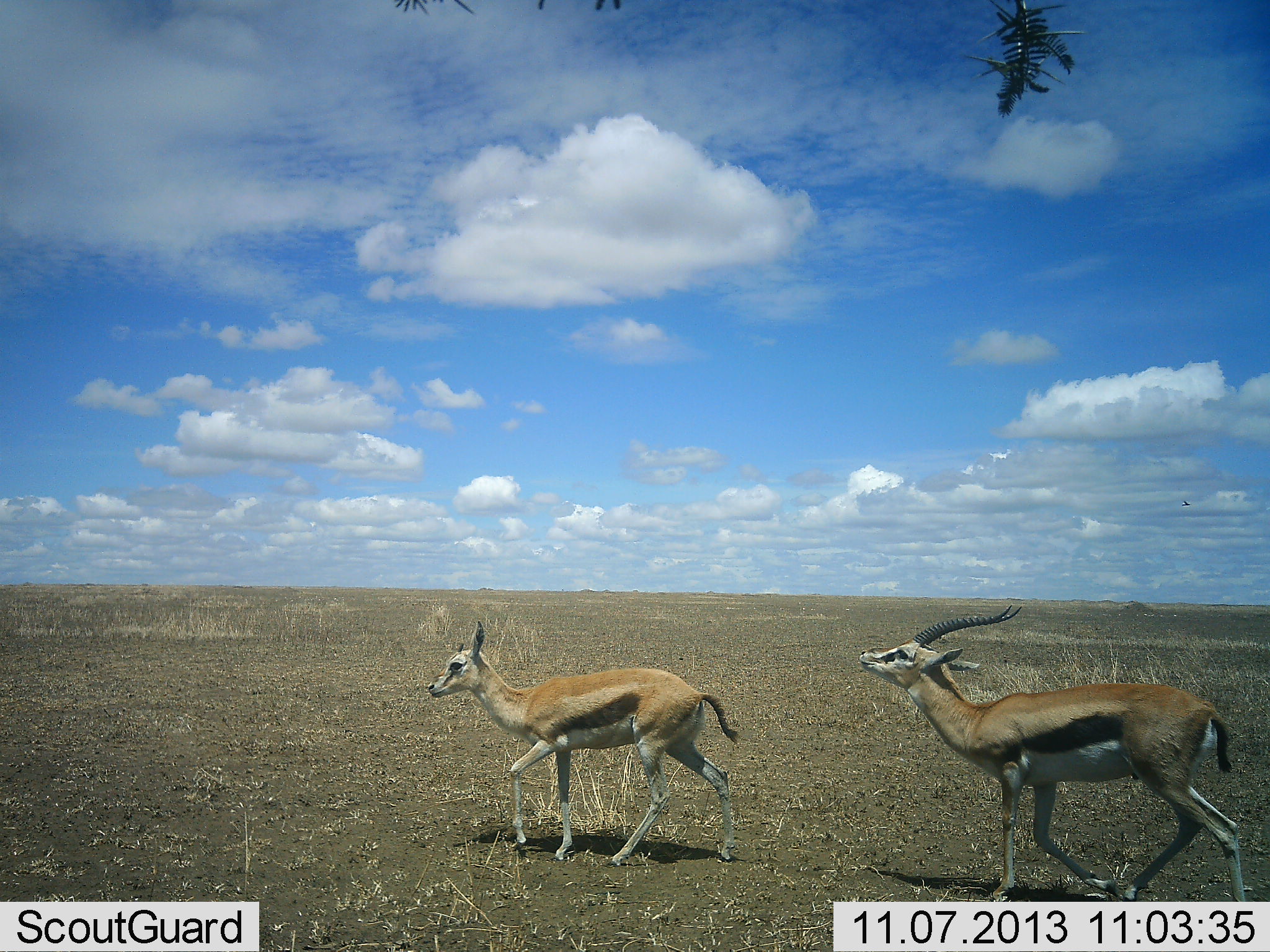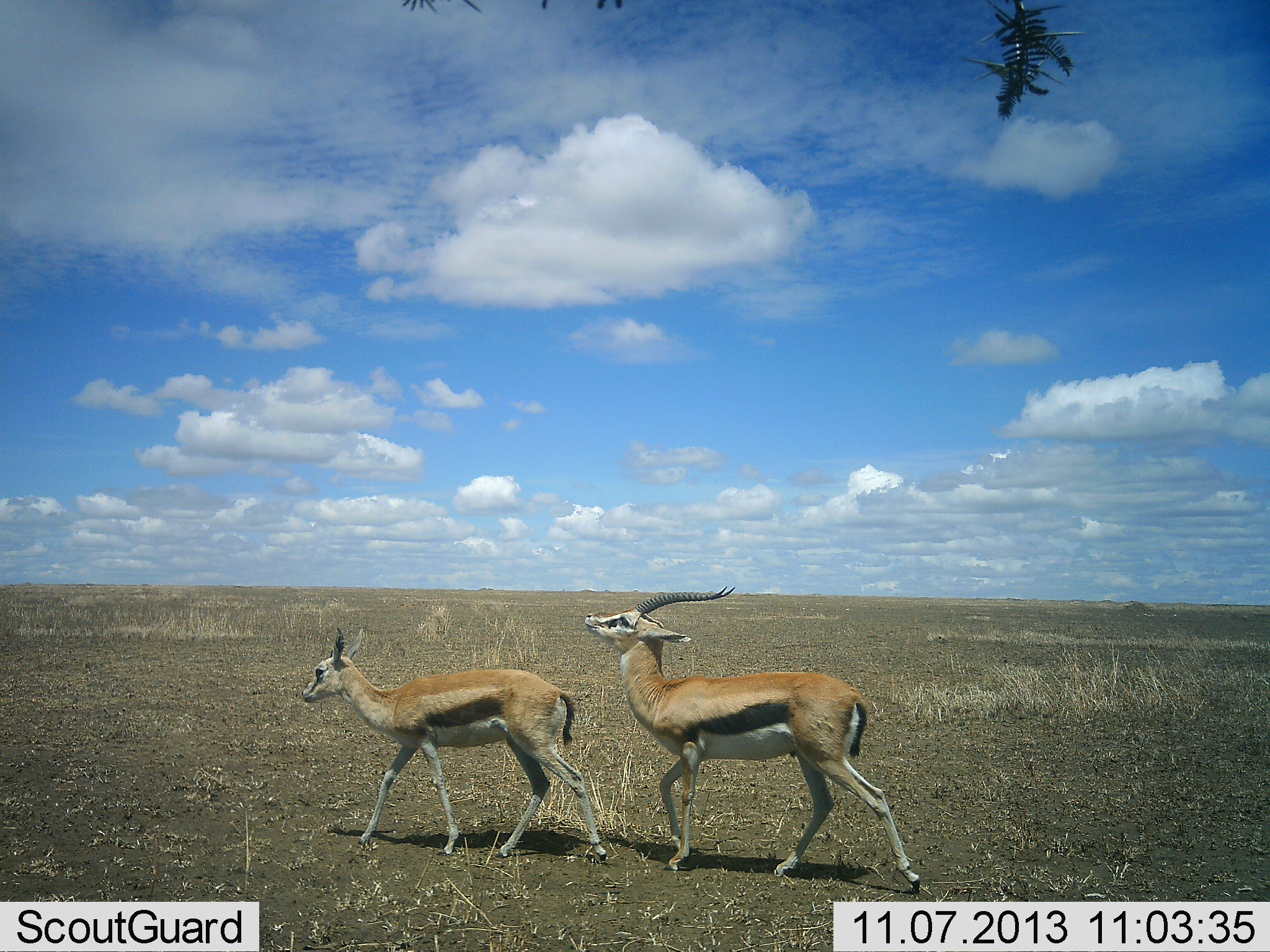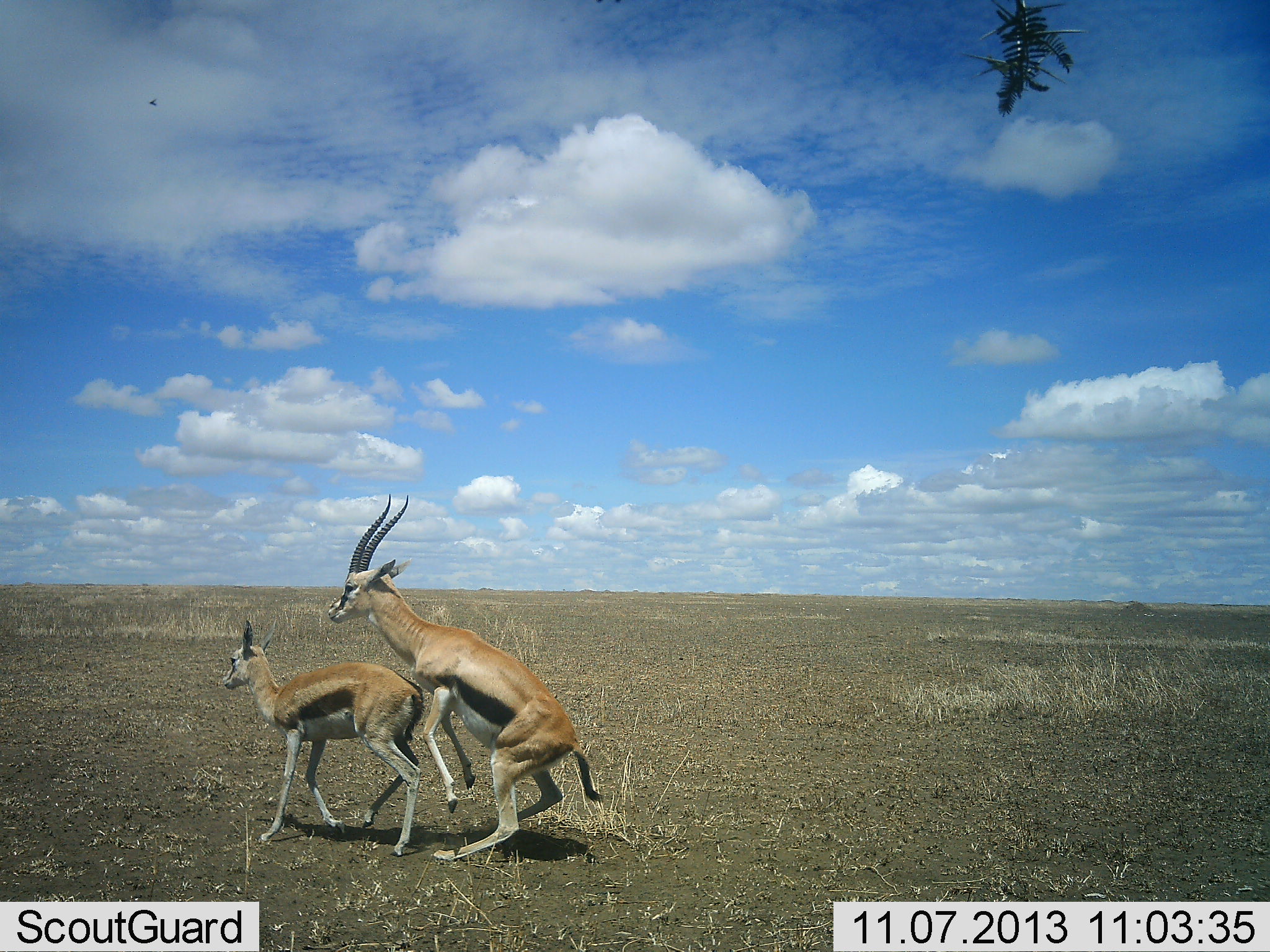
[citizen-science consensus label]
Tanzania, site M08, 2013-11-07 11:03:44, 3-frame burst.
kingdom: Animalia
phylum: Chordata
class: Mammalia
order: Artiodactyla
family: Bovidae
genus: Eudorcas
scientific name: Eudorcas thomsonii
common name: thomson's gazelle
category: gazellethomsons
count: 2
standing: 4%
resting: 4%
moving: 54%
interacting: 85%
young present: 8%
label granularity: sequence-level